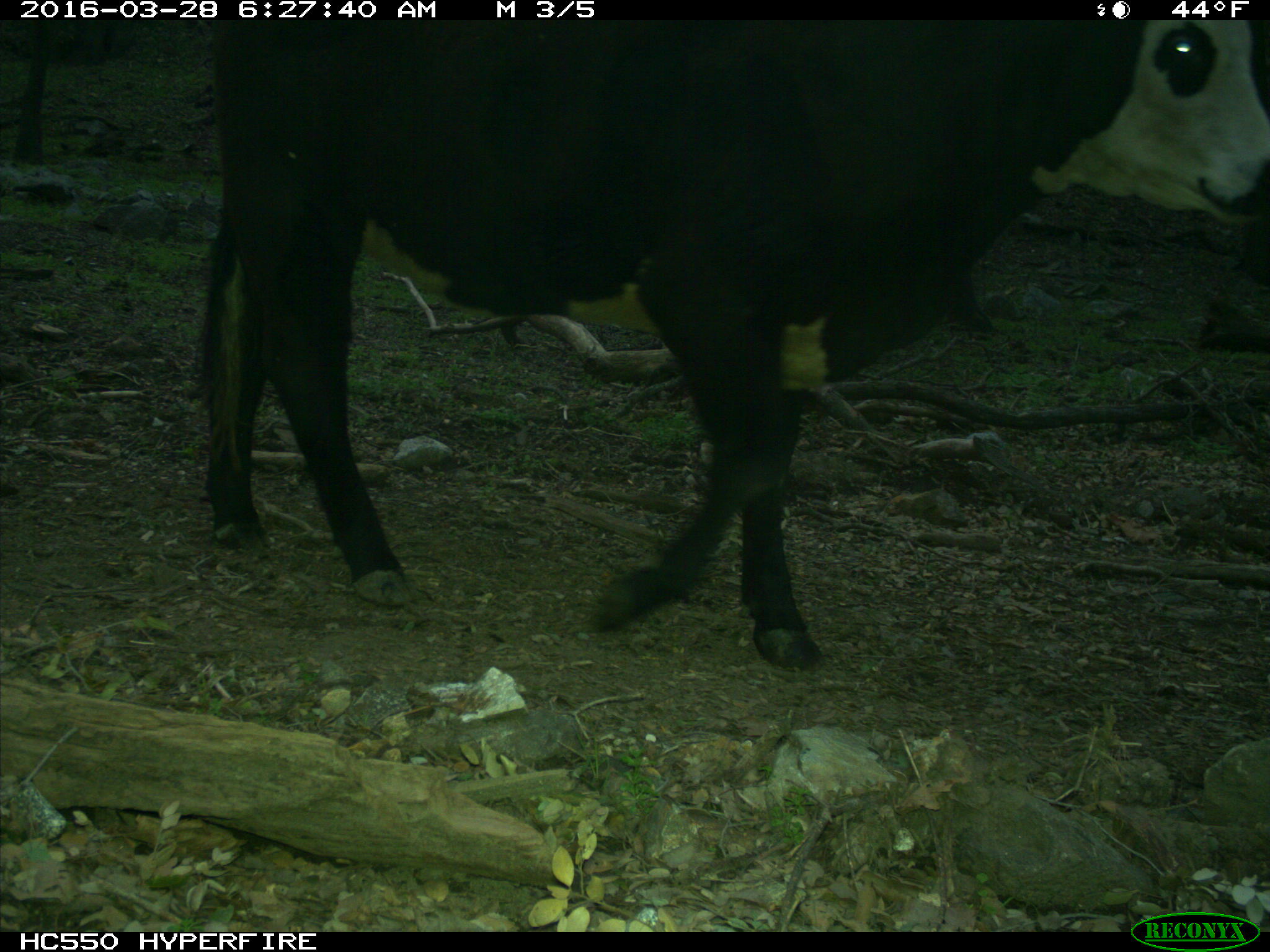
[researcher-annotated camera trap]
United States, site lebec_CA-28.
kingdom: Animalia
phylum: Chordata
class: Mammalia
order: Artiodactyla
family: Bovidae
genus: Bos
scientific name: Bos taurus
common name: domestic cow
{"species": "Bos taurus (domestic cow)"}